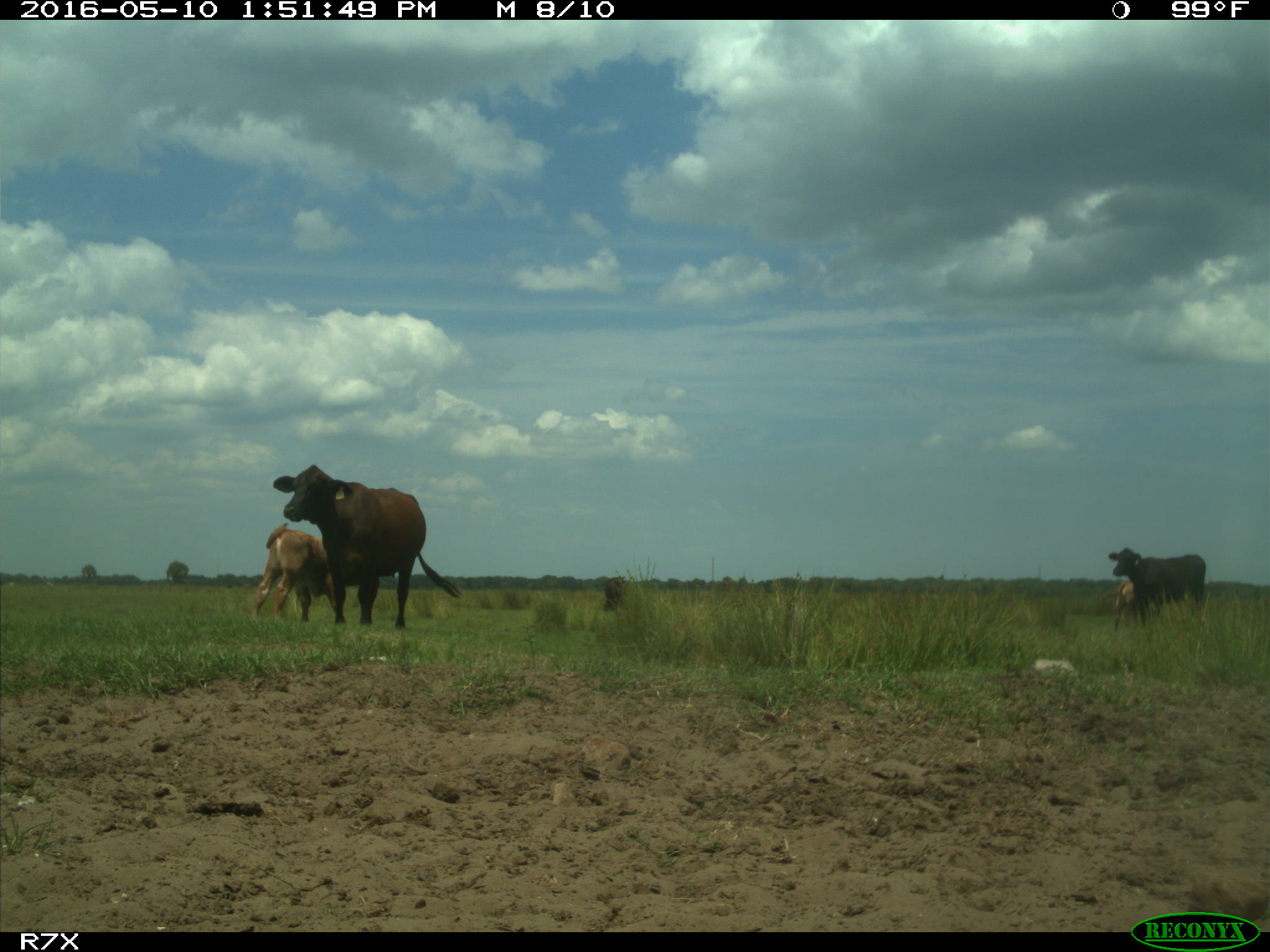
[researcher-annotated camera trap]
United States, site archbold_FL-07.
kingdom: Animalia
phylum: Chordata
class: Mammalia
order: Artiodactyla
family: Bovidae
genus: Bos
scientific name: Bos taurus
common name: domestic cow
Bos taurus (domestic cow).